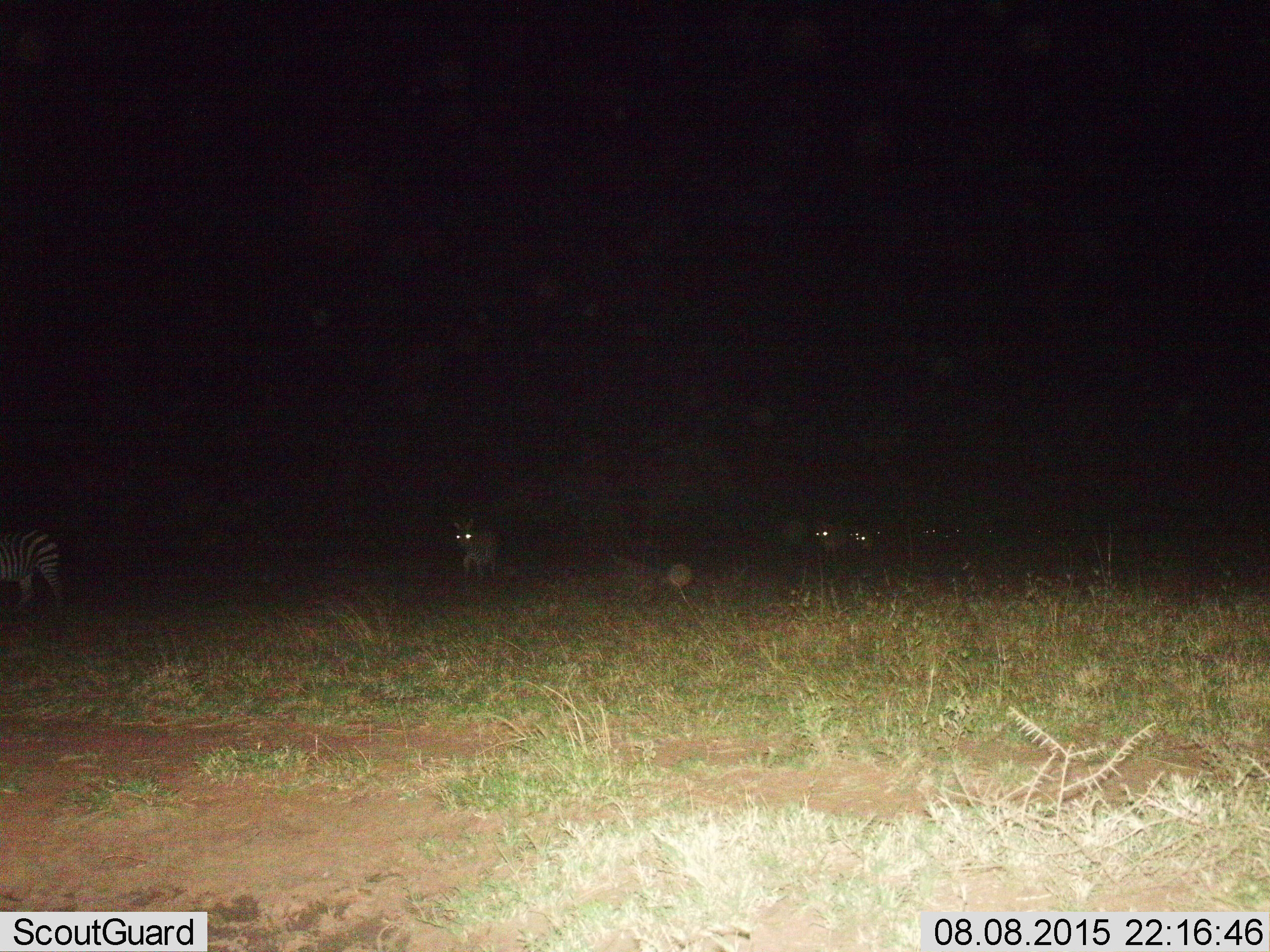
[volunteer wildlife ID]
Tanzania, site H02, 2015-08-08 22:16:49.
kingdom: Animalia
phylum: Chordata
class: Mammalia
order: Perissodactyla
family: Equidae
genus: Equus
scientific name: Equus quagga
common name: plains zebra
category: zebra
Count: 5.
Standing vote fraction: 43%.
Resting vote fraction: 0%.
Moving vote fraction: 71%.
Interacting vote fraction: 0%.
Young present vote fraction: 0%.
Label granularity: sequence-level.